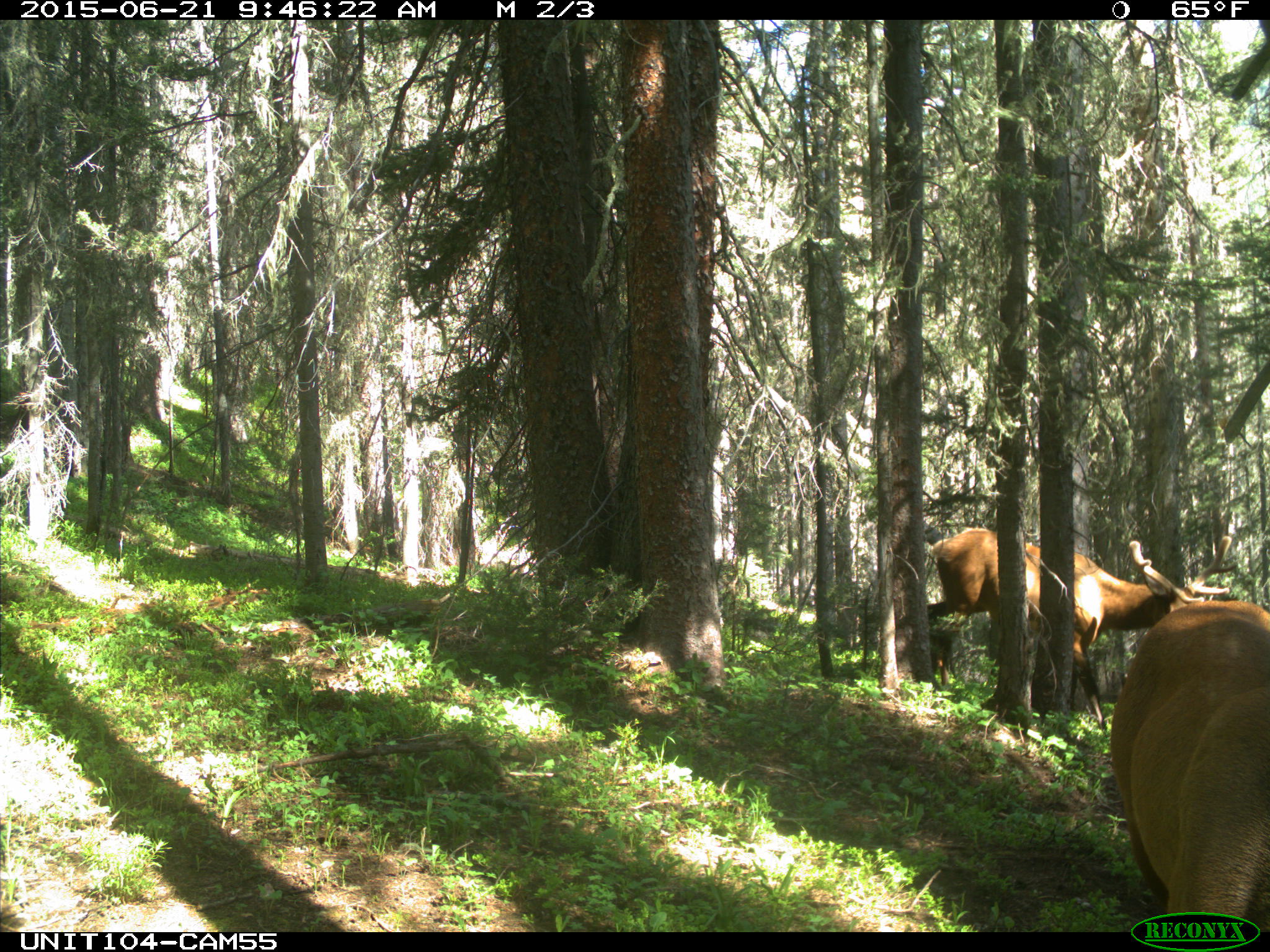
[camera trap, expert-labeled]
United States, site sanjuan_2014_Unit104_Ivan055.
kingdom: Animalia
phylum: Chordata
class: Mammalia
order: Artiodactyla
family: Cervidae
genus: Cervus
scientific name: Cervus elaphus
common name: red deer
Cervus elaphus (red deer).